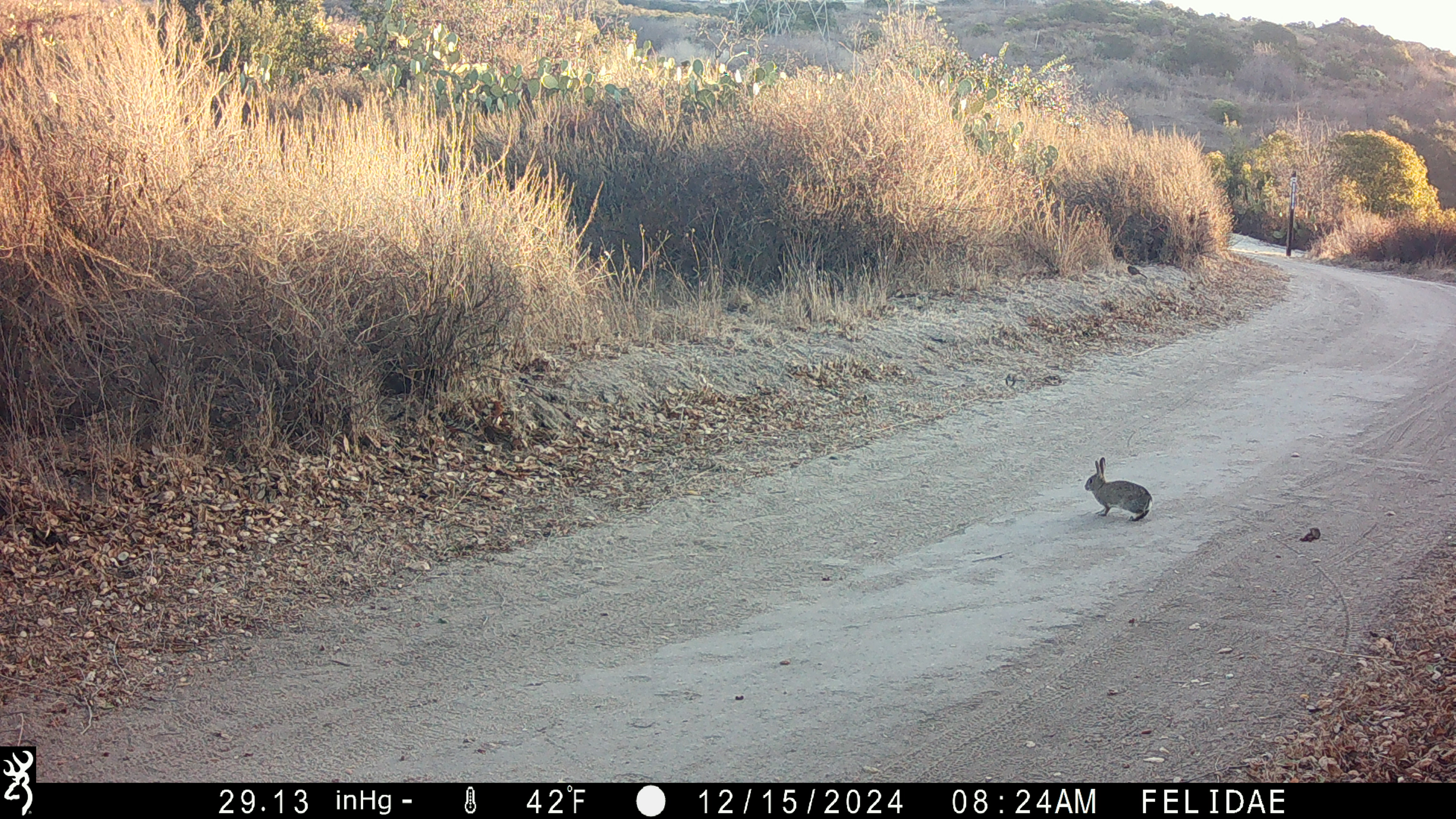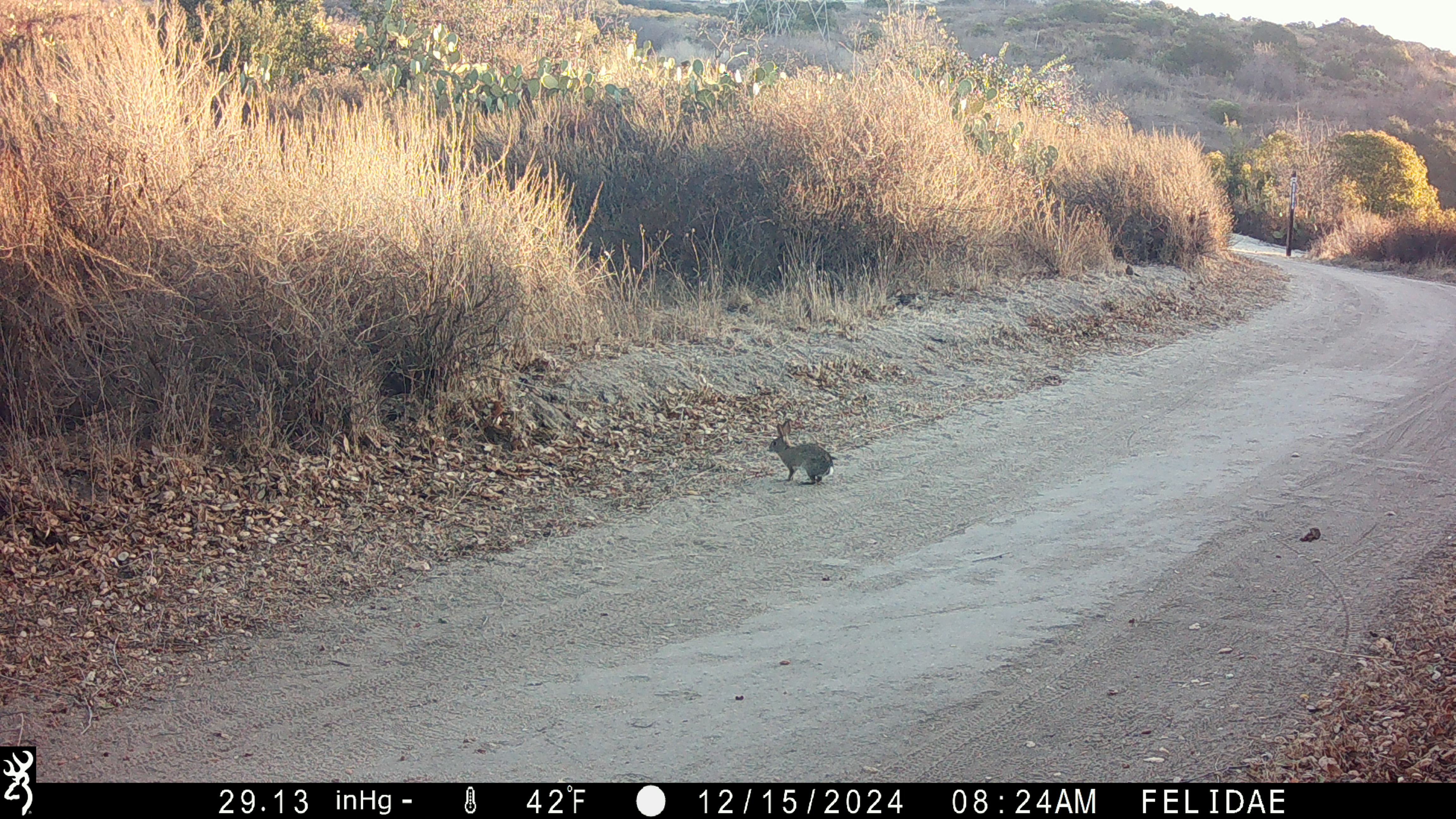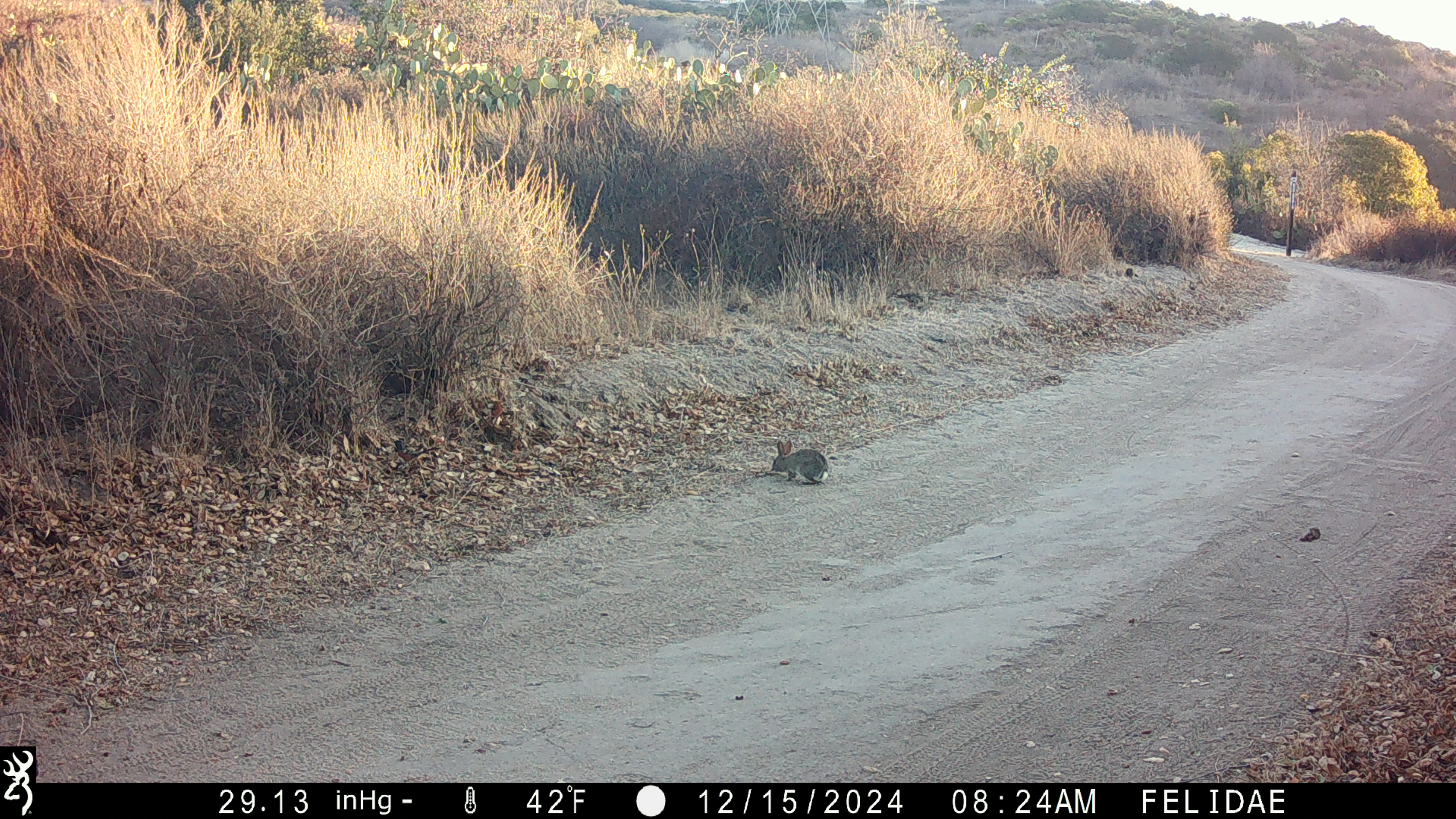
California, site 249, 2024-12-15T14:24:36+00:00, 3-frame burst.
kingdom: Animalia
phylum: Chordata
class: Mammalia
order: Lagomorpha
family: Leporidae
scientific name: Leporidae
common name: rabbit